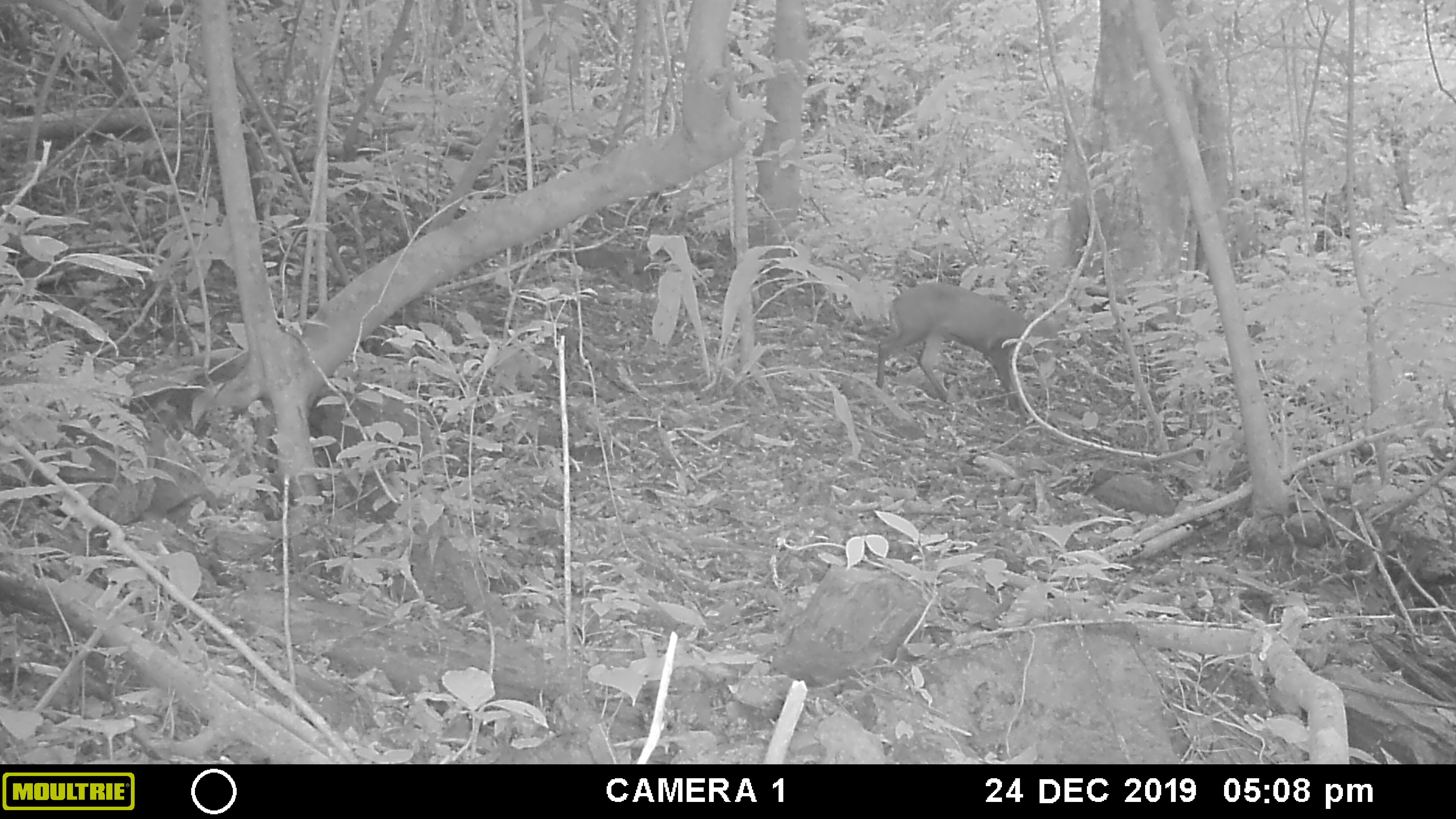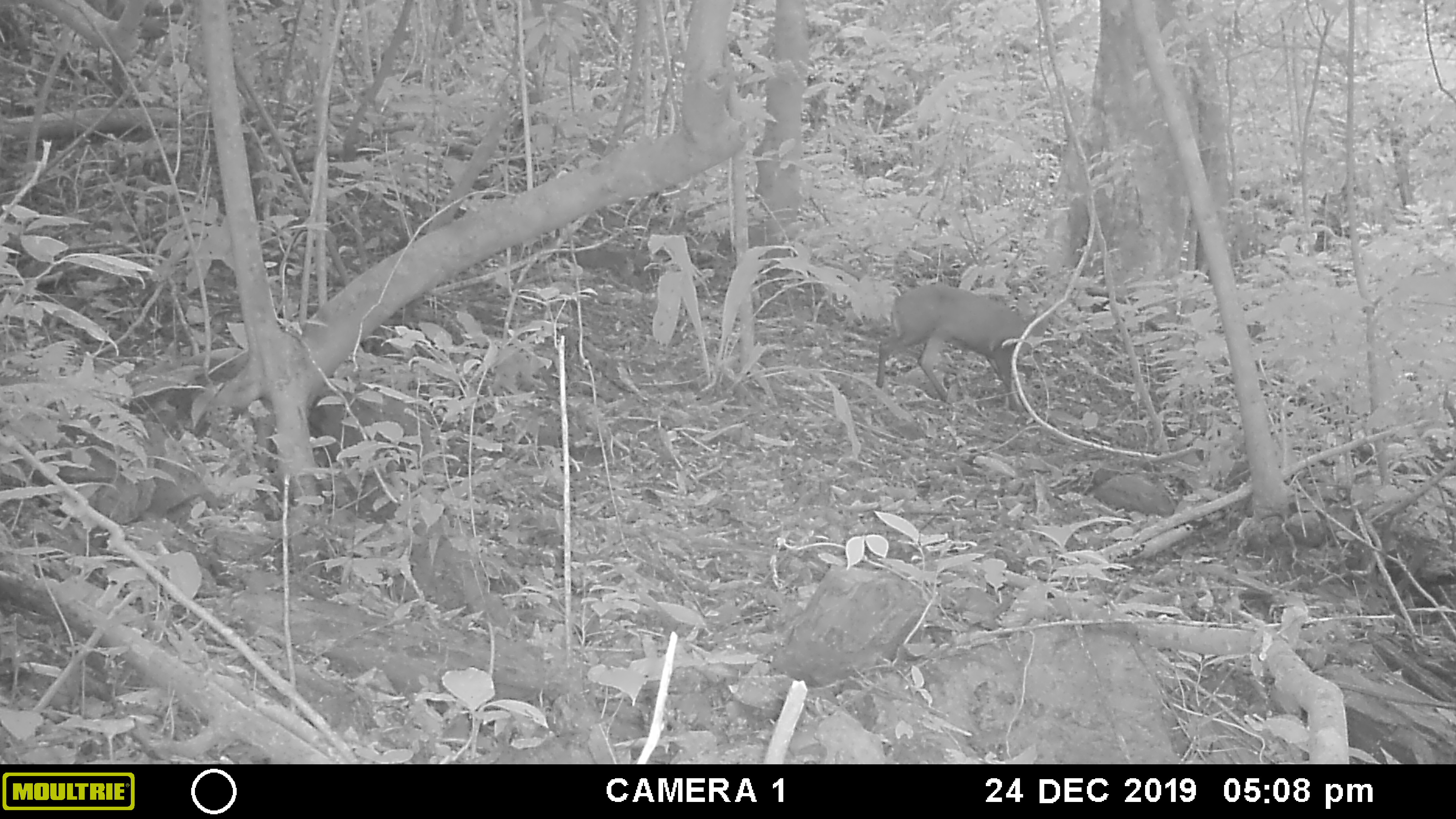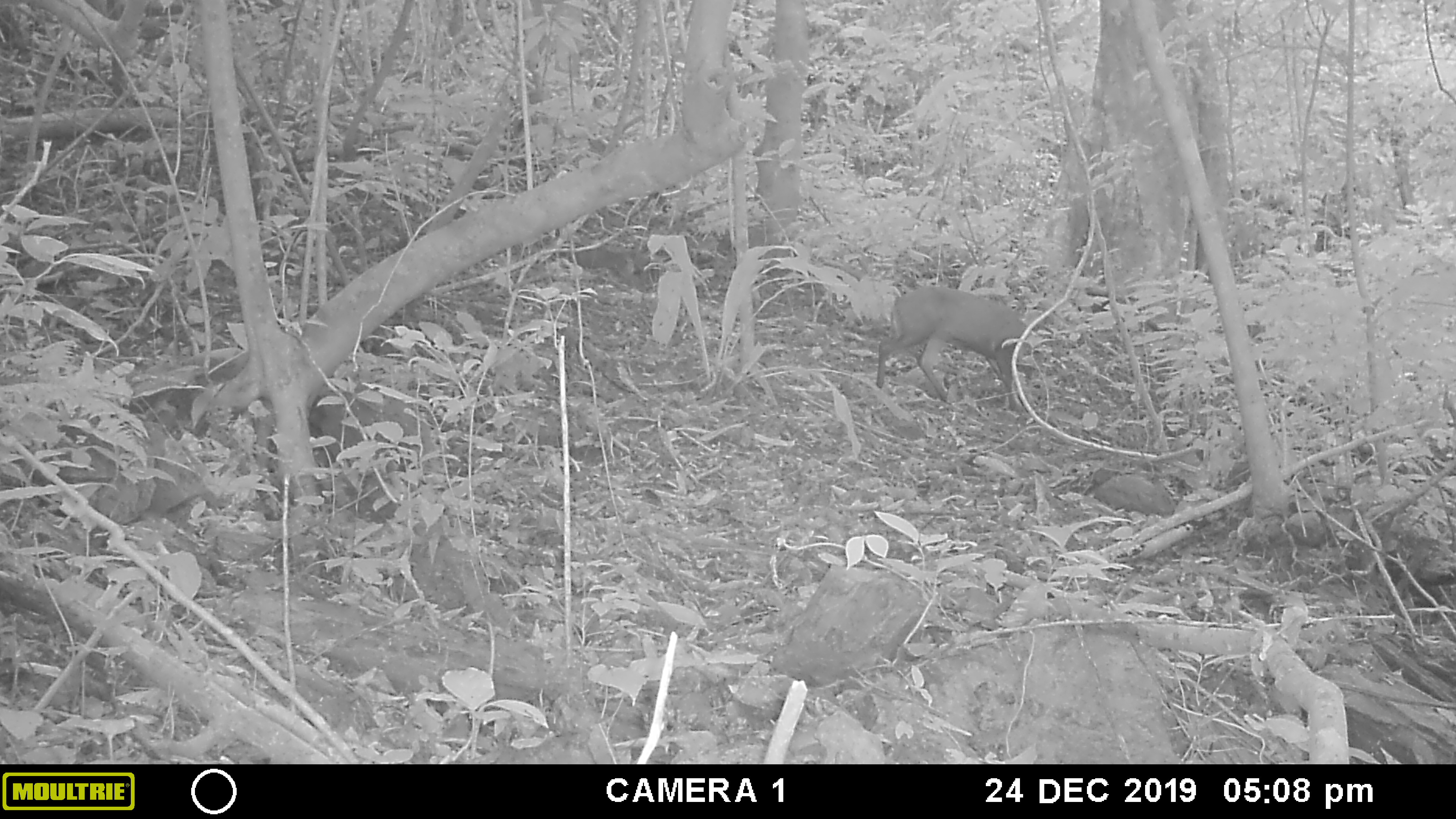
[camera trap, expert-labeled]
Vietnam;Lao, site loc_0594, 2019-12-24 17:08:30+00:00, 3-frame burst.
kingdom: Animalia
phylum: Chordata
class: Mammalia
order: Artiodactyla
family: Cervidae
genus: Muntiacus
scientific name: Muntiacus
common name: muntjacs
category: unidentified muntjac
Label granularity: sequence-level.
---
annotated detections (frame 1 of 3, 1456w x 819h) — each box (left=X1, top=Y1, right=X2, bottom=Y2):
unidentified muntjac: (left=876, top=279, right=1068, bottom=415)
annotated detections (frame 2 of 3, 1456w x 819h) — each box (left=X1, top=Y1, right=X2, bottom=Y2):
unidentified muntjac: (left=874, top=279, right=1049, bottom=416)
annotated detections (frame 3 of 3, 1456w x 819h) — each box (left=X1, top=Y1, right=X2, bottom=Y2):
unidentified muntjac: (left=875, top=283, right=1031, bottom=415)